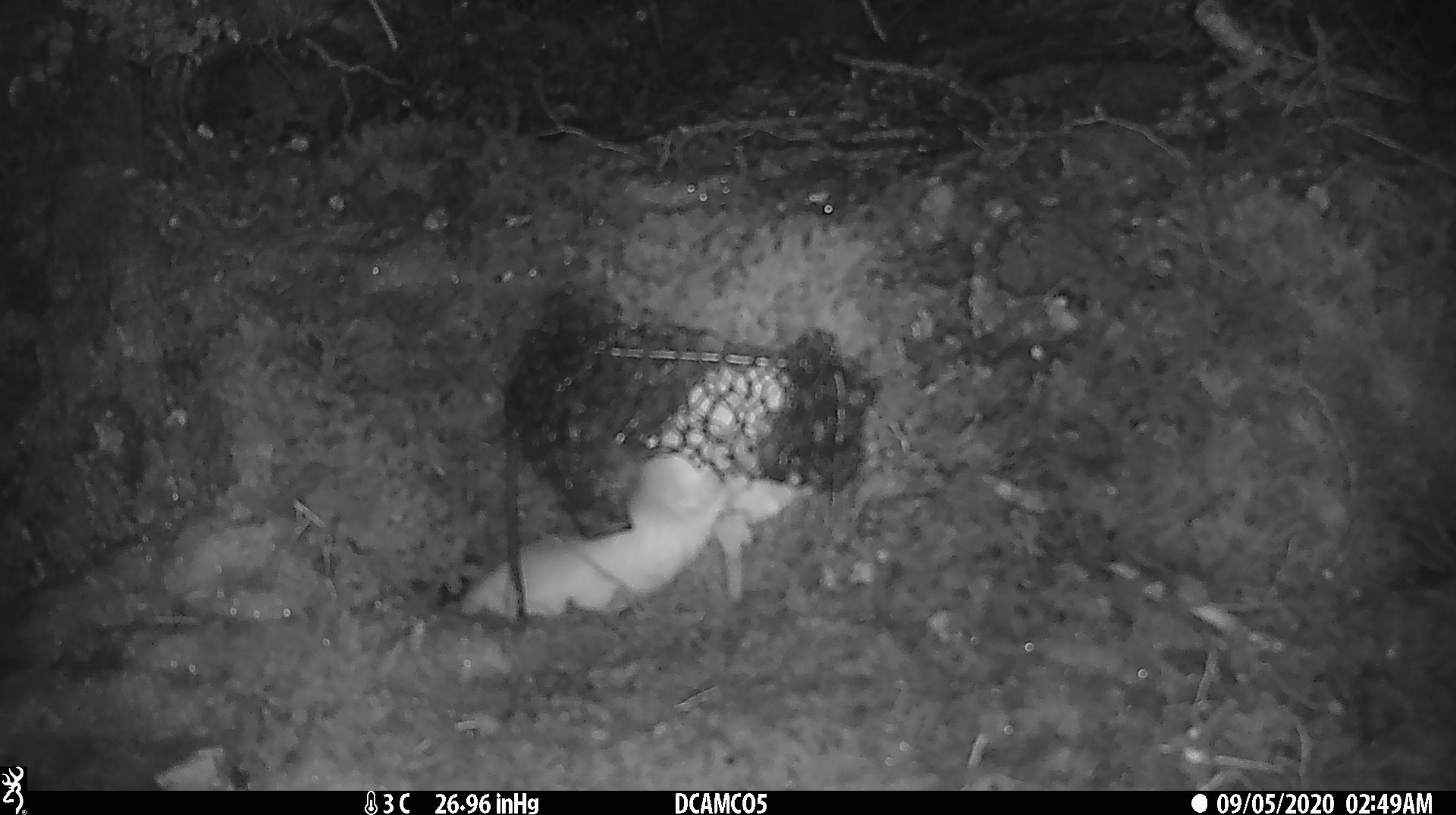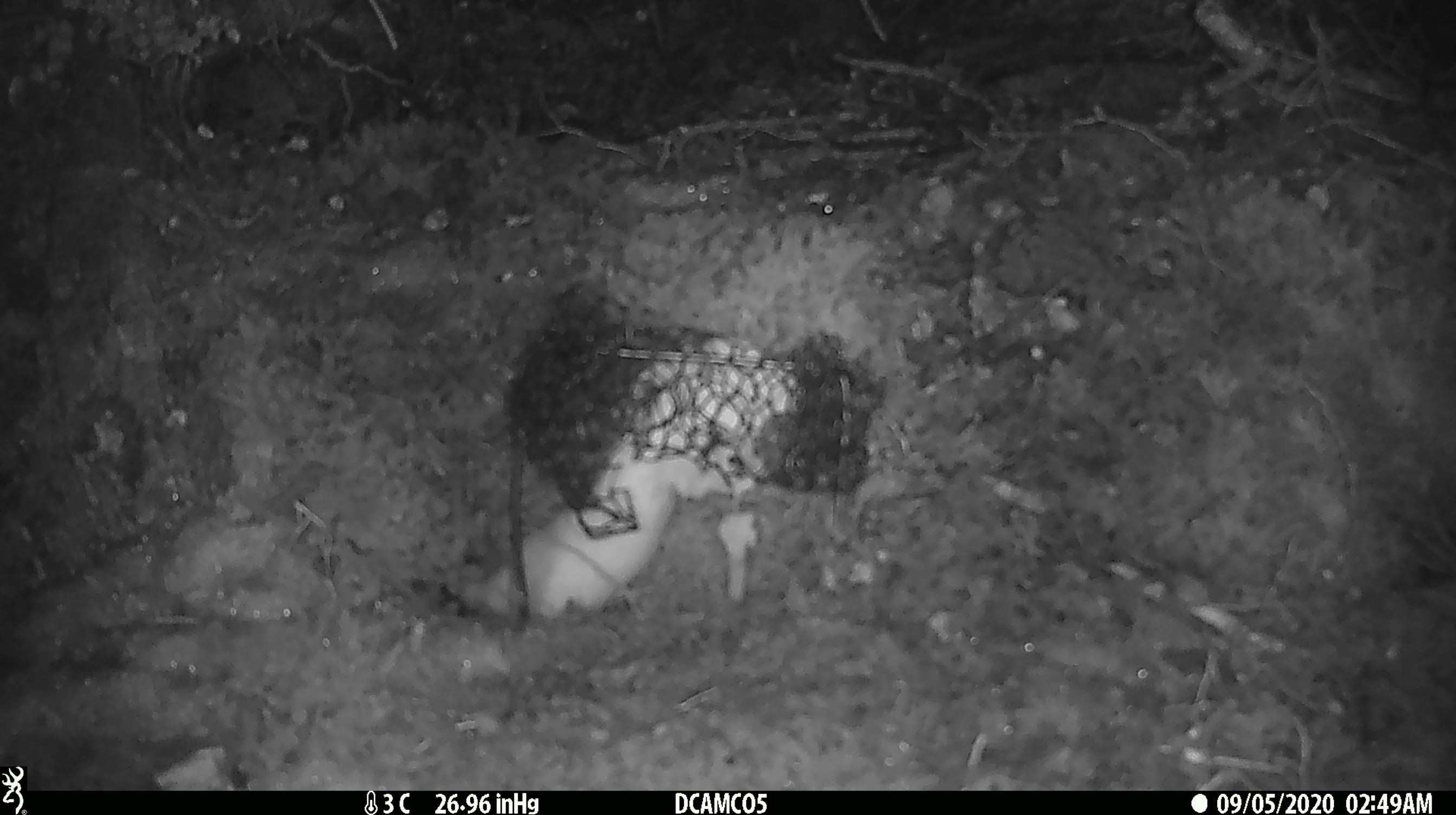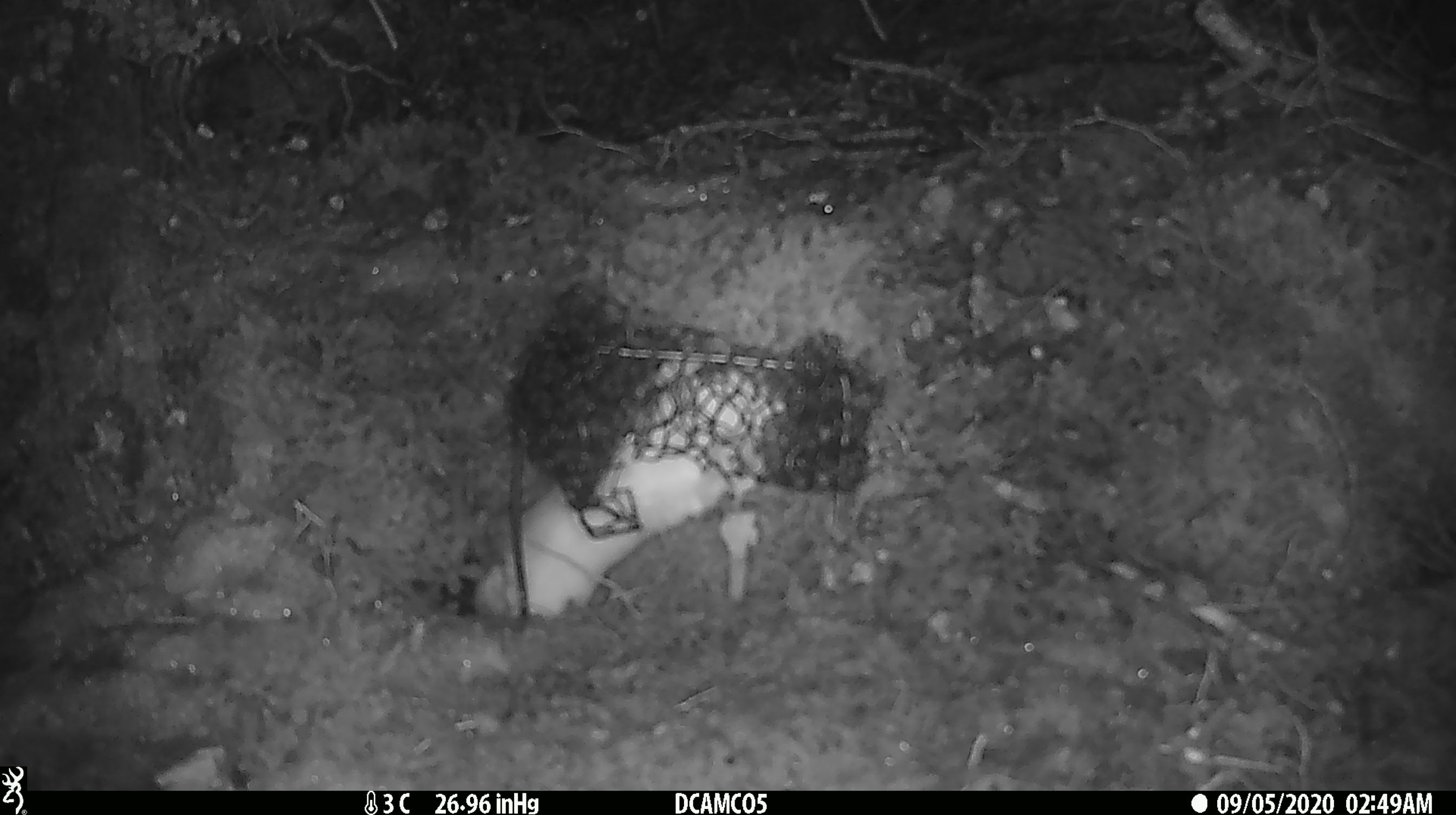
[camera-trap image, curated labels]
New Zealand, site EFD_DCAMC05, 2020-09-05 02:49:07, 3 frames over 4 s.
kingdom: Animalia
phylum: Chordata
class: Mammalia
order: Carnivora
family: Mustelidae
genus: Mustela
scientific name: Mustela erminea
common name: stoat